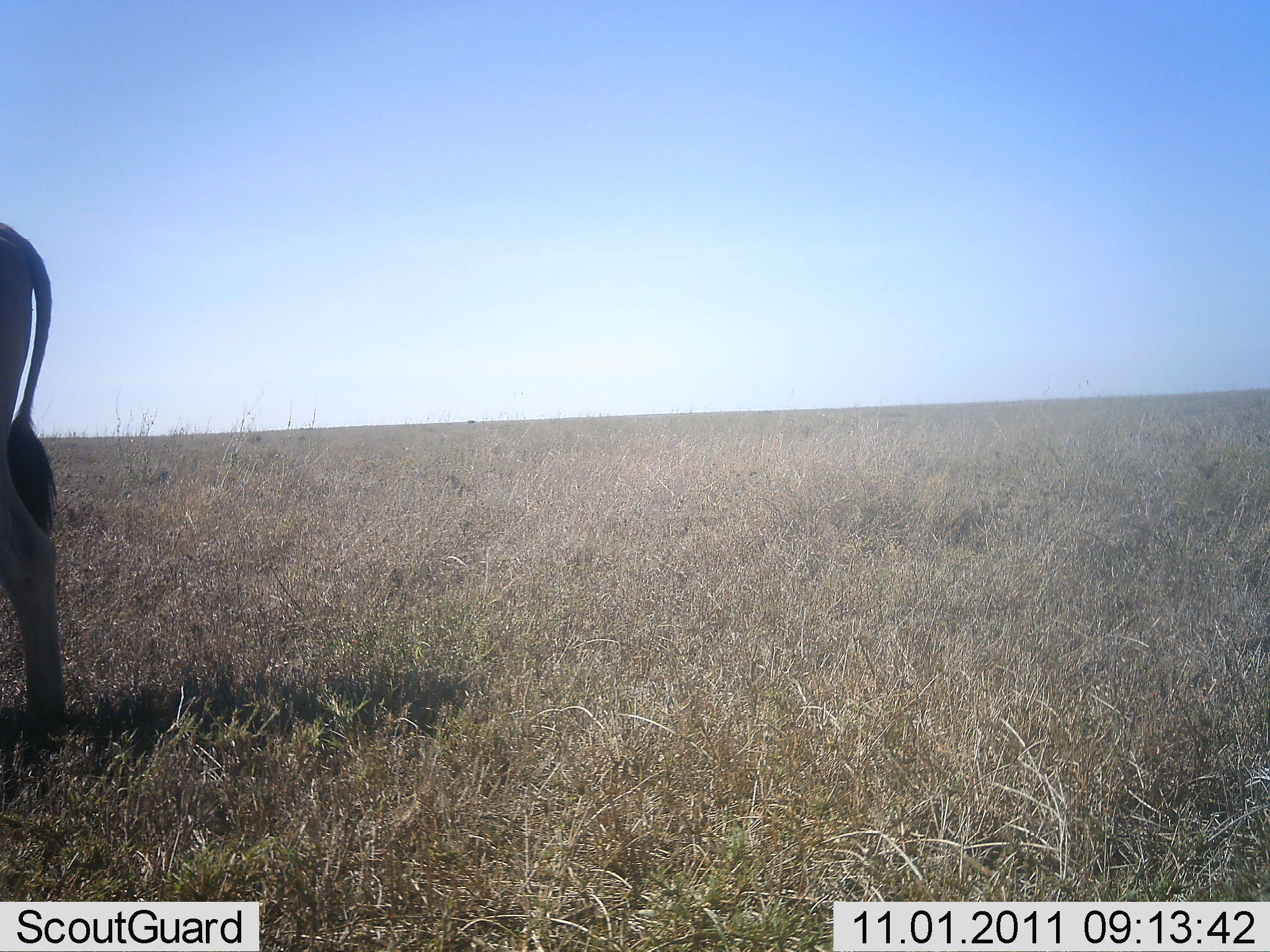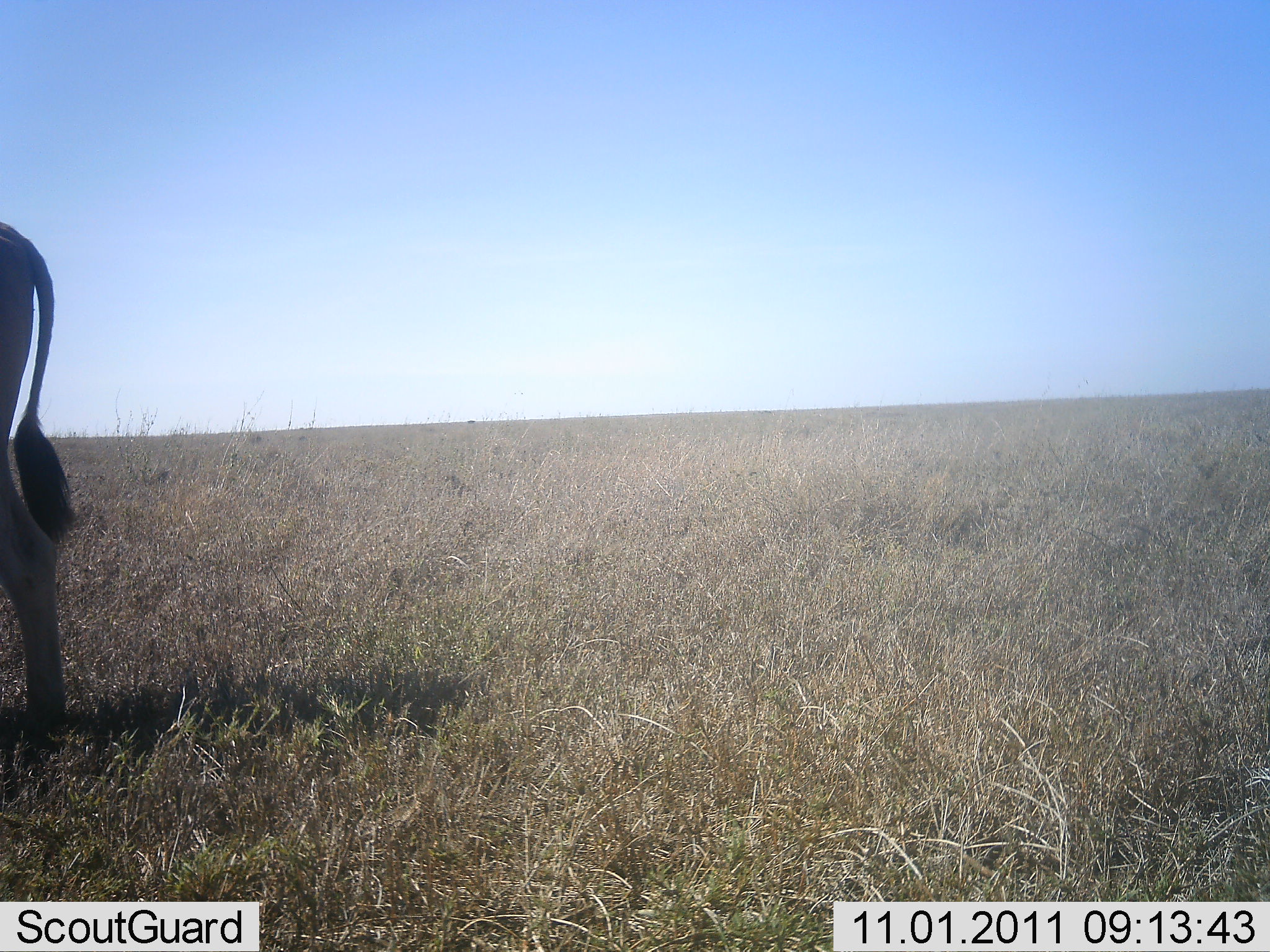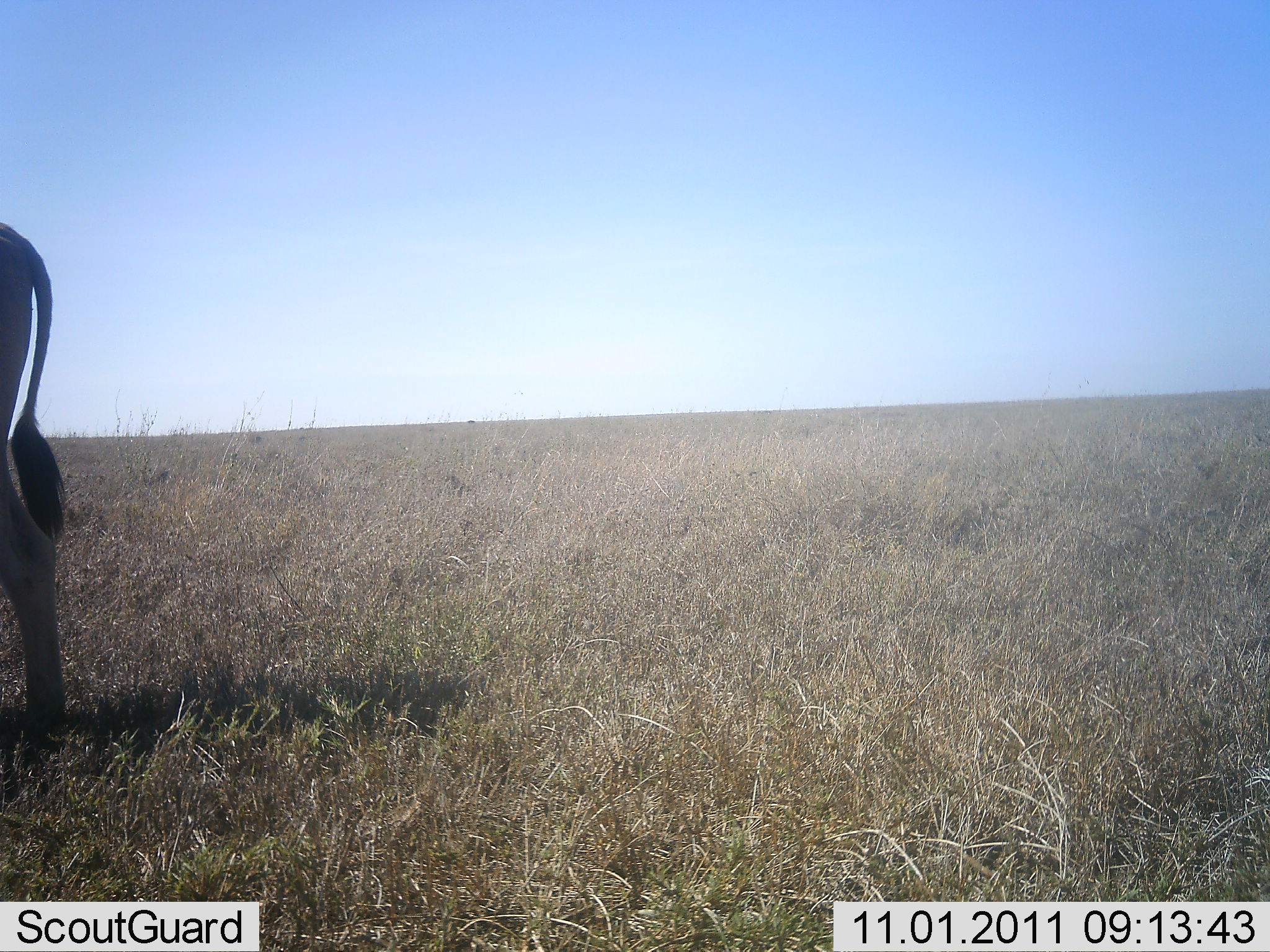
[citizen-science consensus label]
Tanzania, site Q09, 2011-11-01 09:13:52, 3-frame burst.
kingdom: Animalia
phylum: Chordata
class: Mammalia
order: Artiodactyla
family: Bovidae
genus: Tragelaphus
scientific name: Tragelaphus oryx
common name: eland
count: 1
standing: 100%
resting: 0%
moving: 0%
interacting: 0%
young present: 0%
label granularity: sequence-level